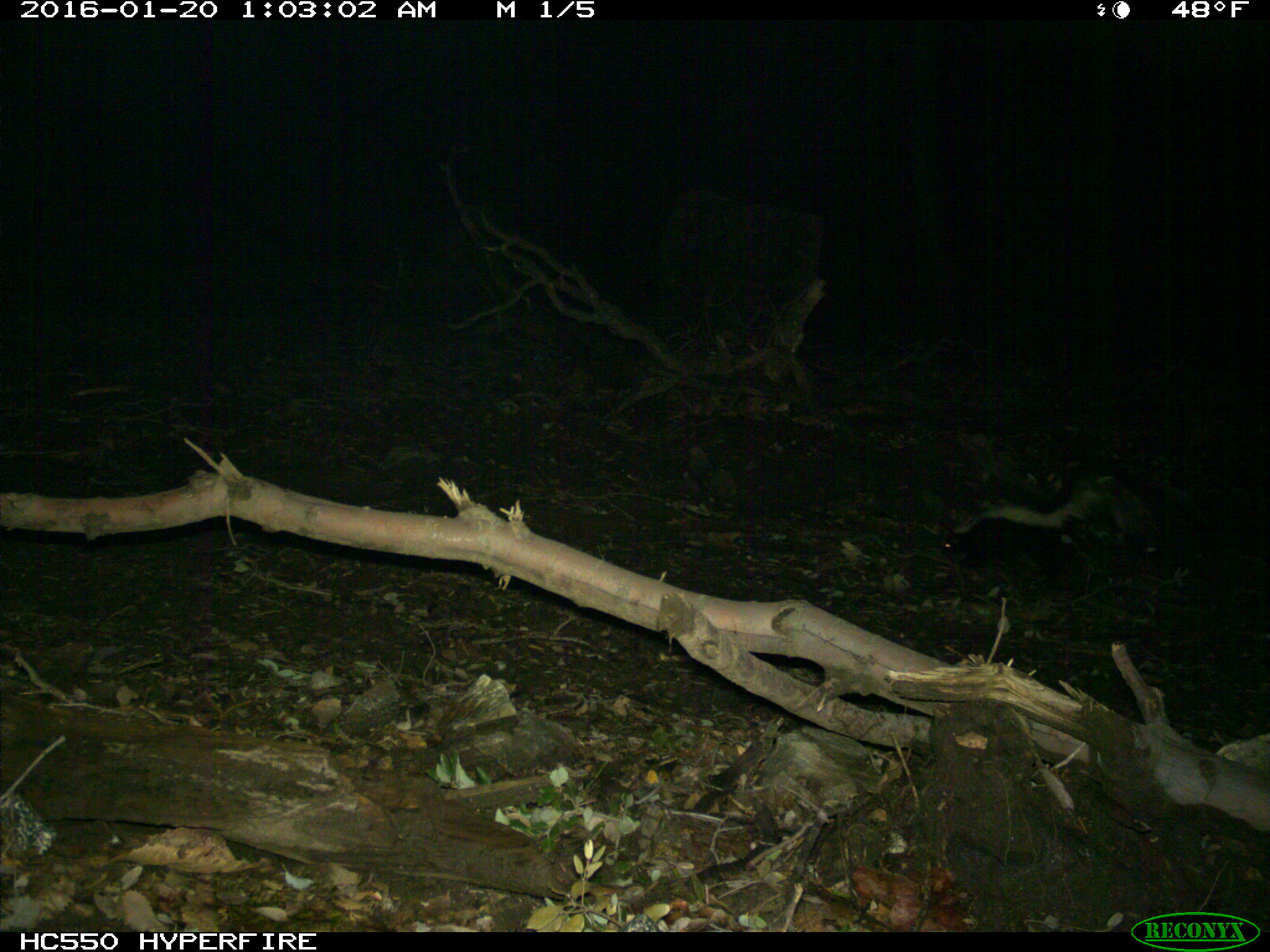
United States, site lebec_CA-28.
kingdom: Animalia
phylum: Chordata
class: Mammalia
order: Carnivora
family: Mephitidae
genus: Mephitis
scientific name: Mephitis mephitis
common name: striped skunk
Mephitis mephitis (striped skunk).